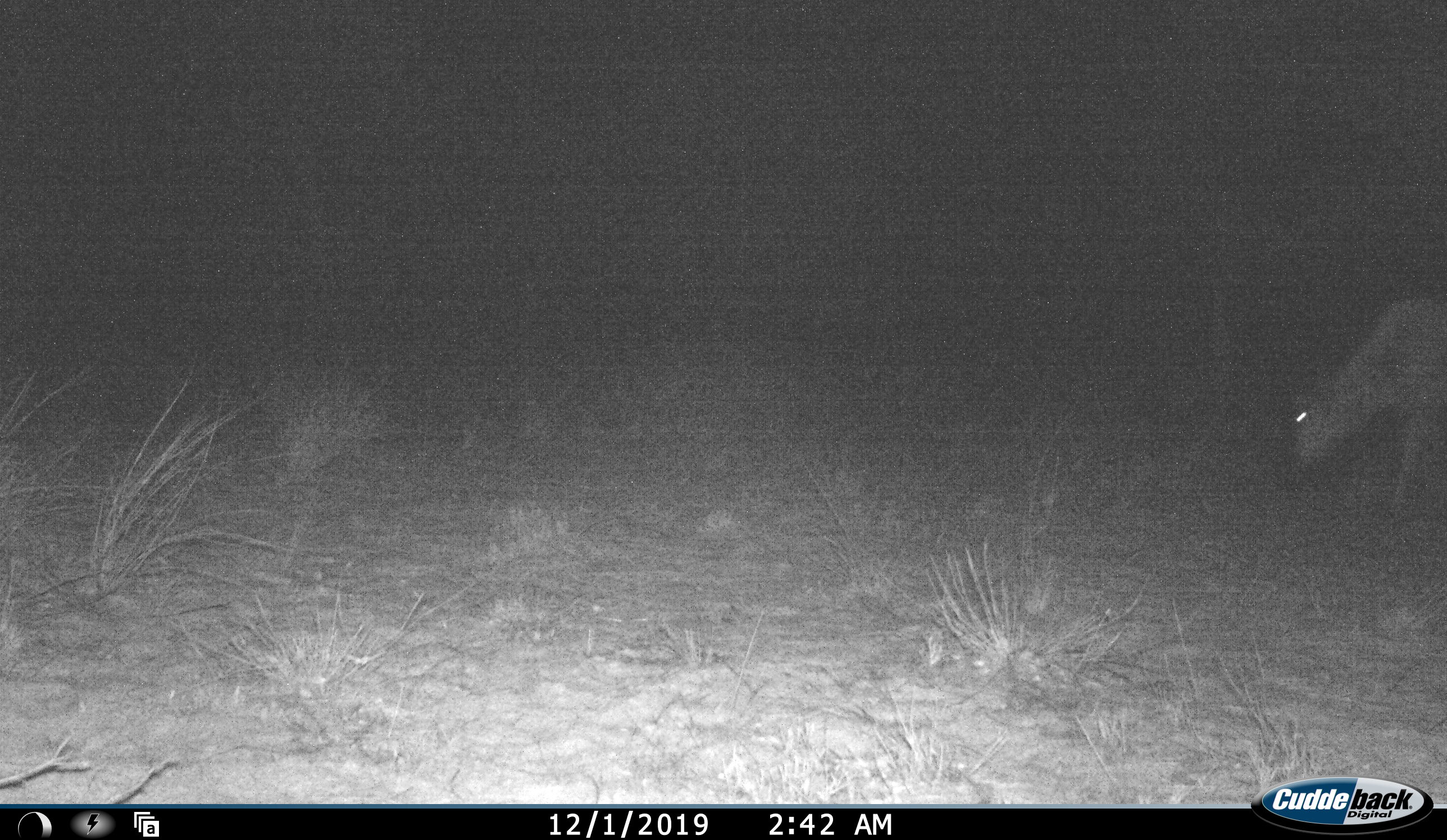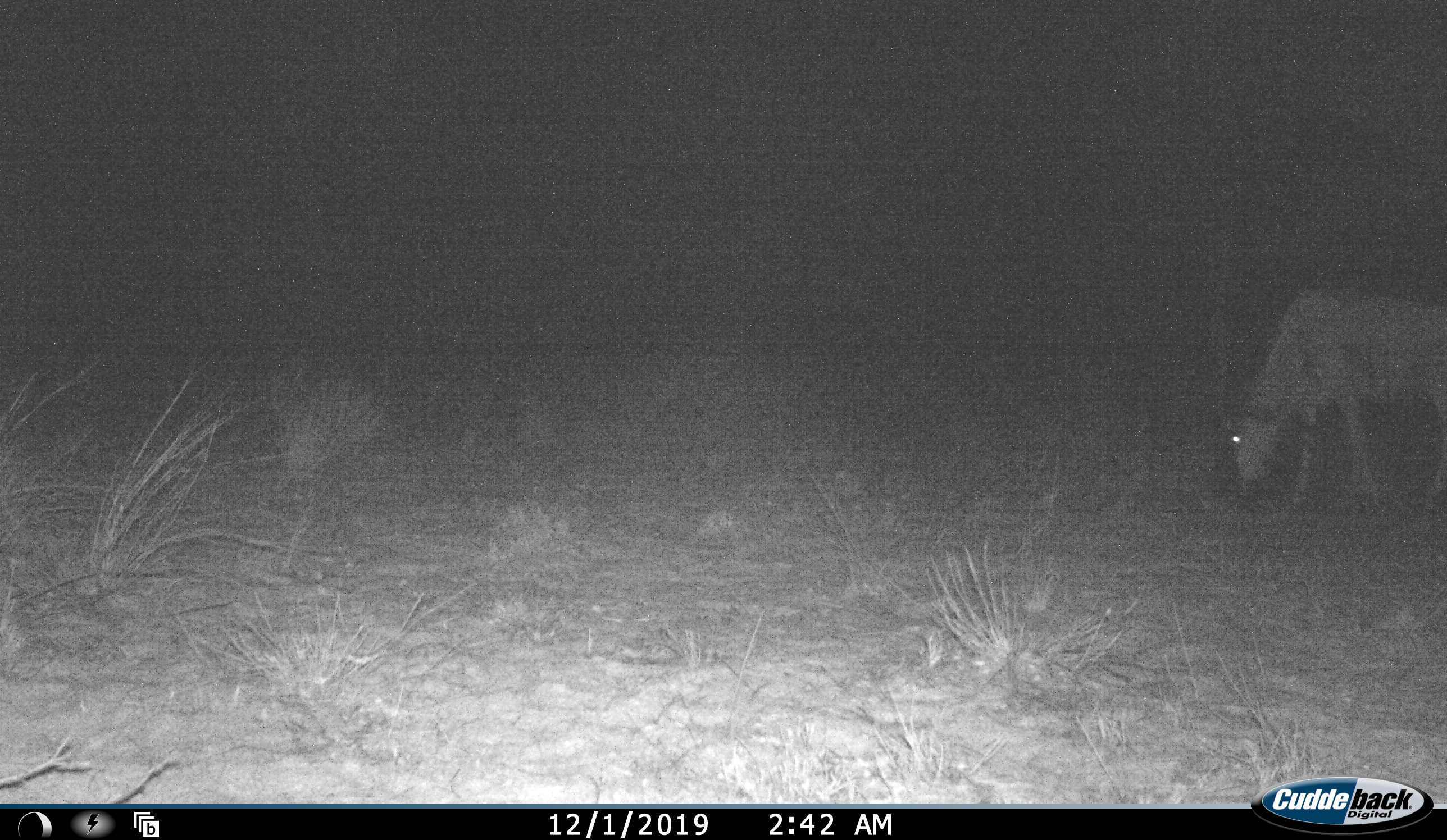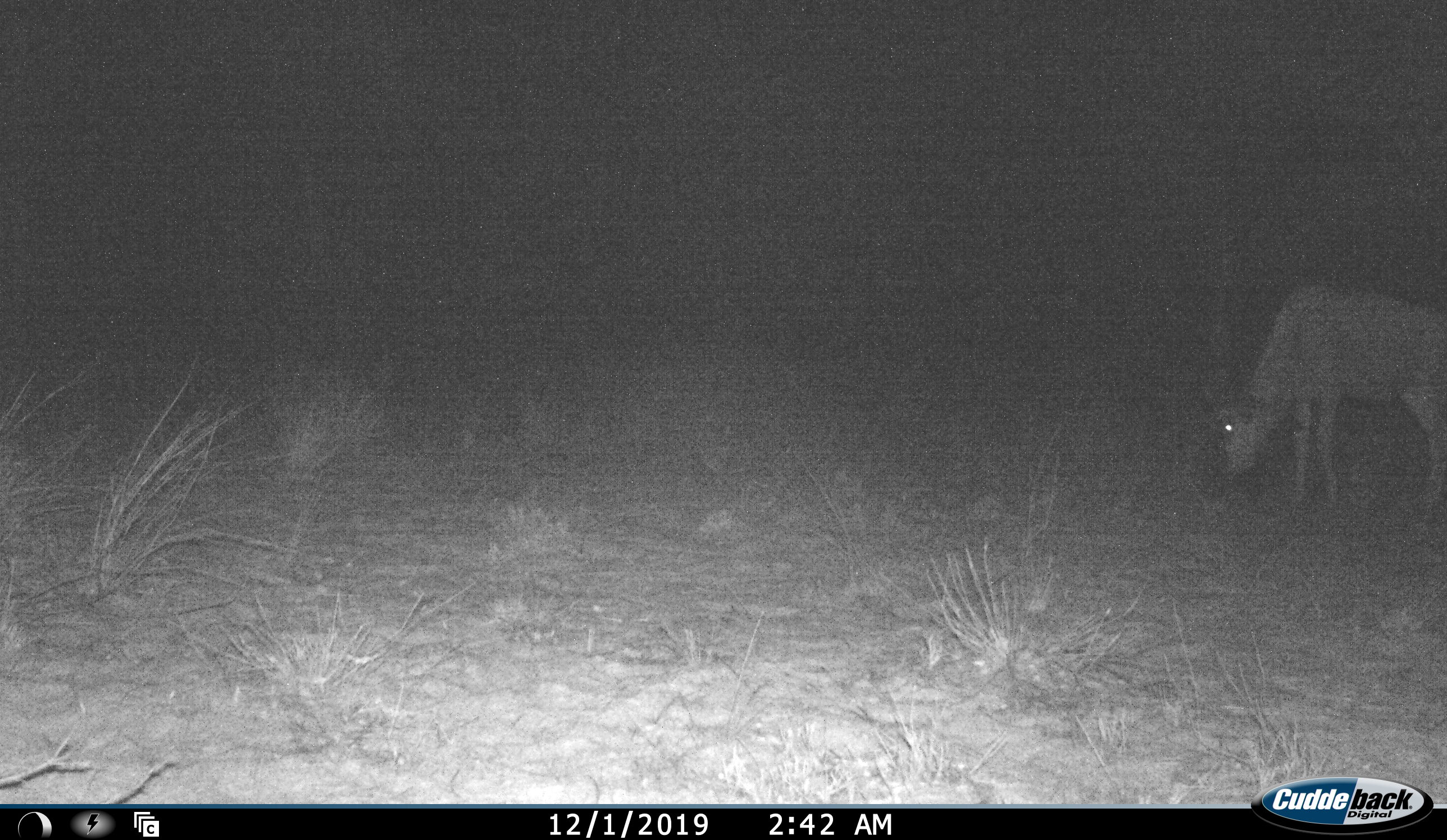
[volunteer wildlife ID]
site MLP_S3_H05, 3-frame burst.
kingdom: Animalia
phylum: Chordata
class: Mammalia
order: Artiodactyla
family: Bovidae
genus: Connochaetes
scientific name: Connochaetes taurinus taurinus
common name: blue wildebeest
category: wildebeestblue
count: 1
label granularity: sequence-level